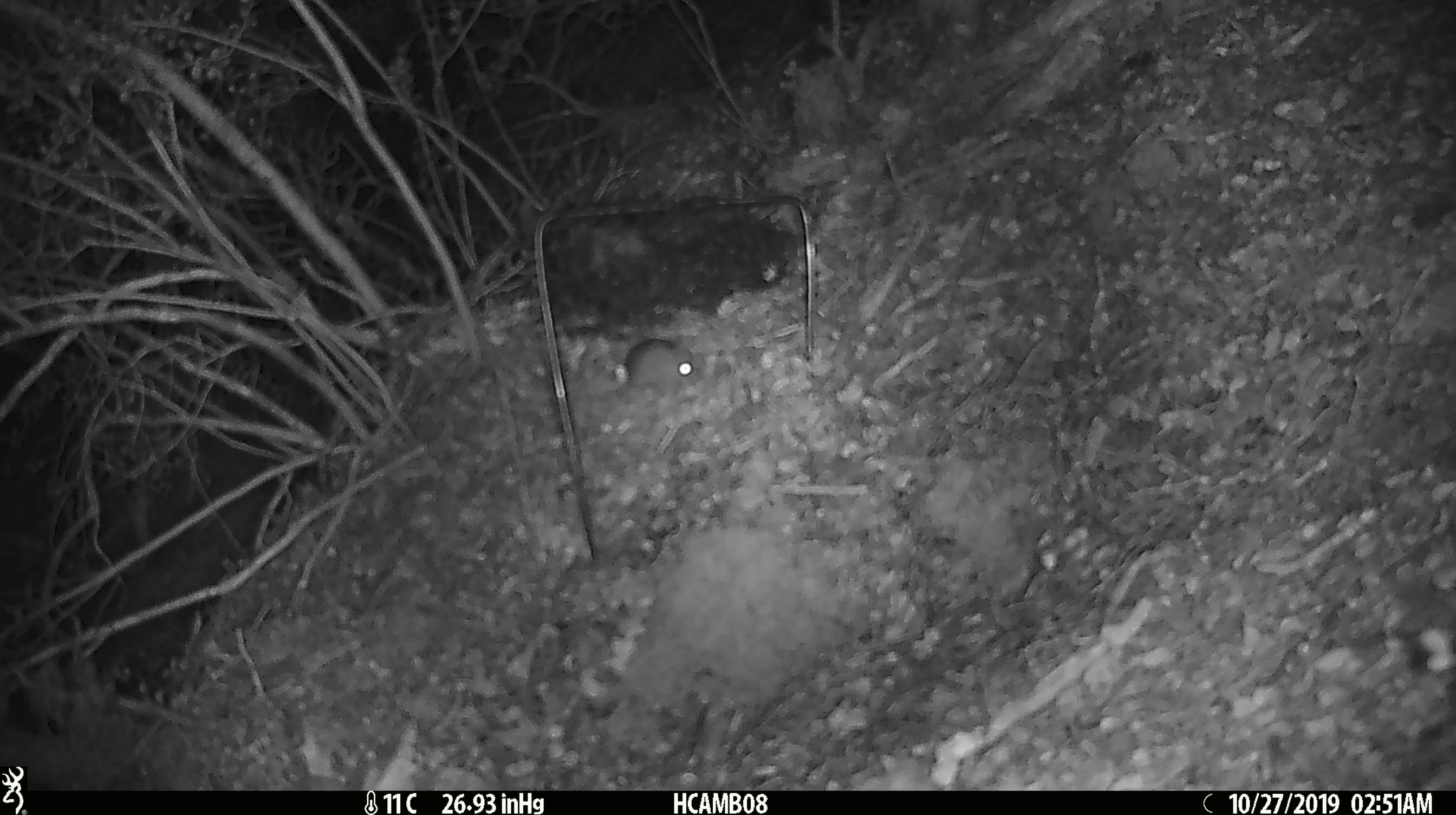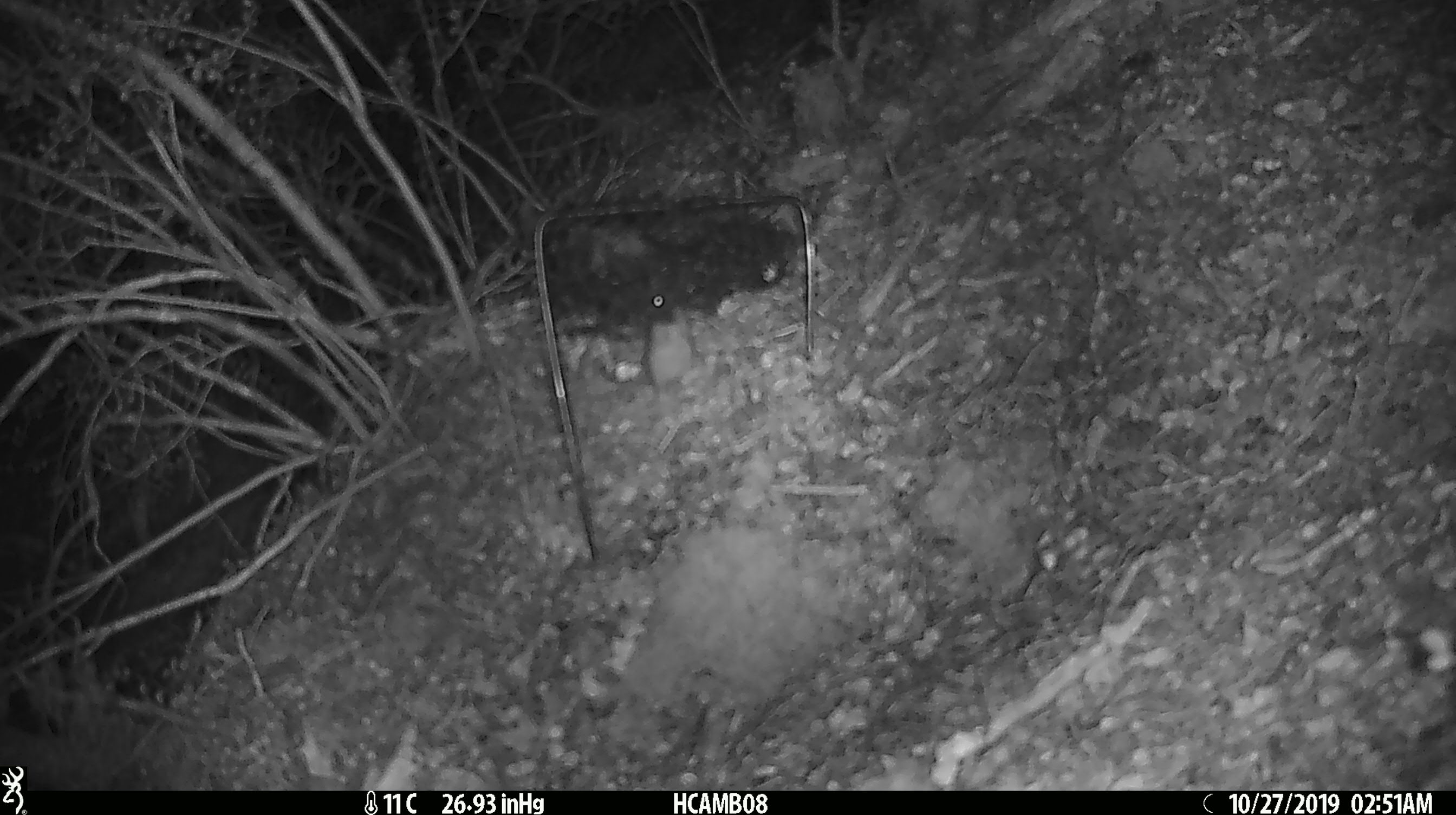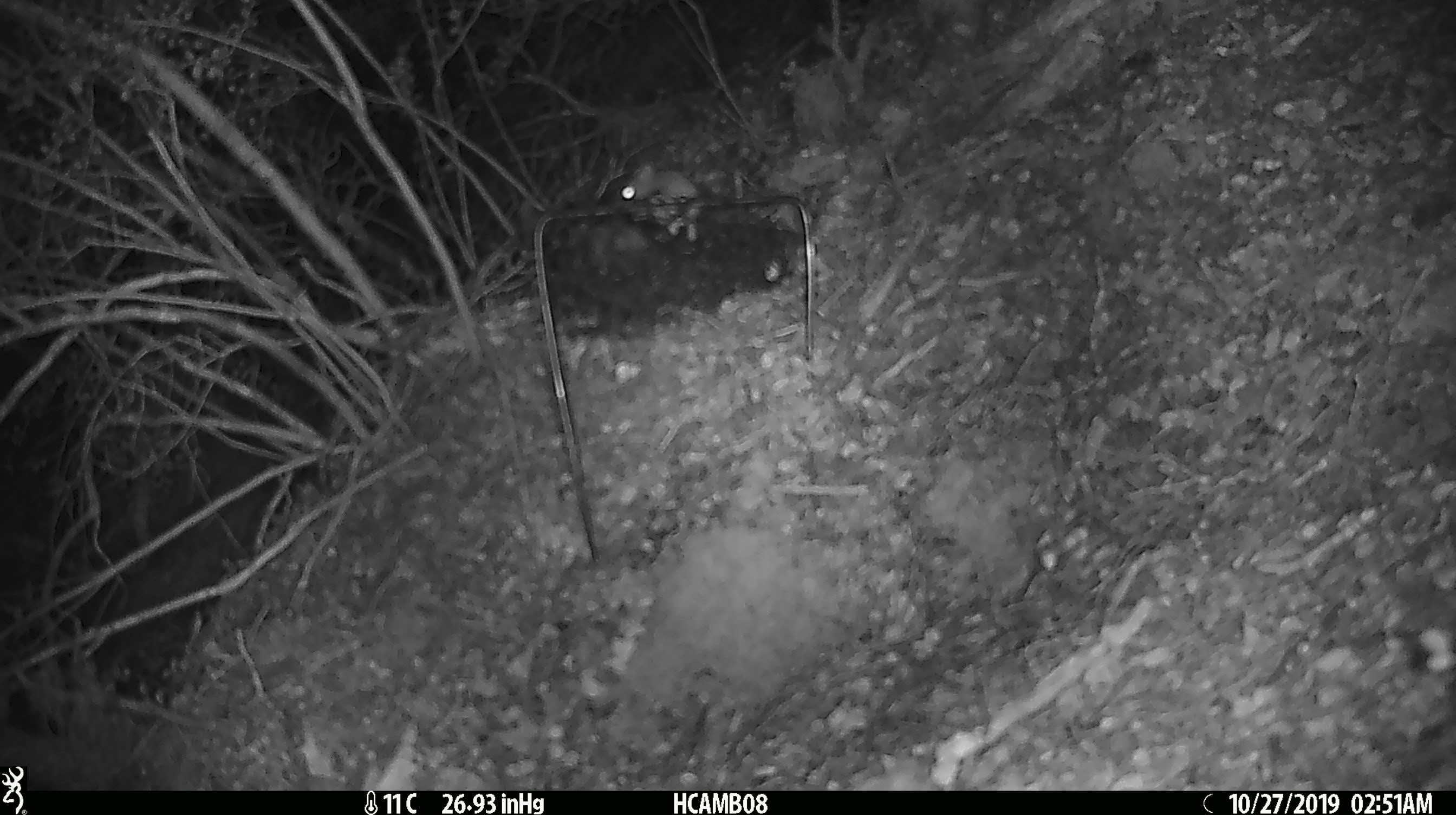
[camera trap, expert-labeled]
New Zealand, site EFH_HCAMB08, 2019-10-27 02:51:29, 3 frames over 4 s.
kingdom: Animalia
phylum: Chordata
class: Mammalia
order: Rodentia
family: Muridae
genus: Mus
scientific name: Mus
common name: mouse